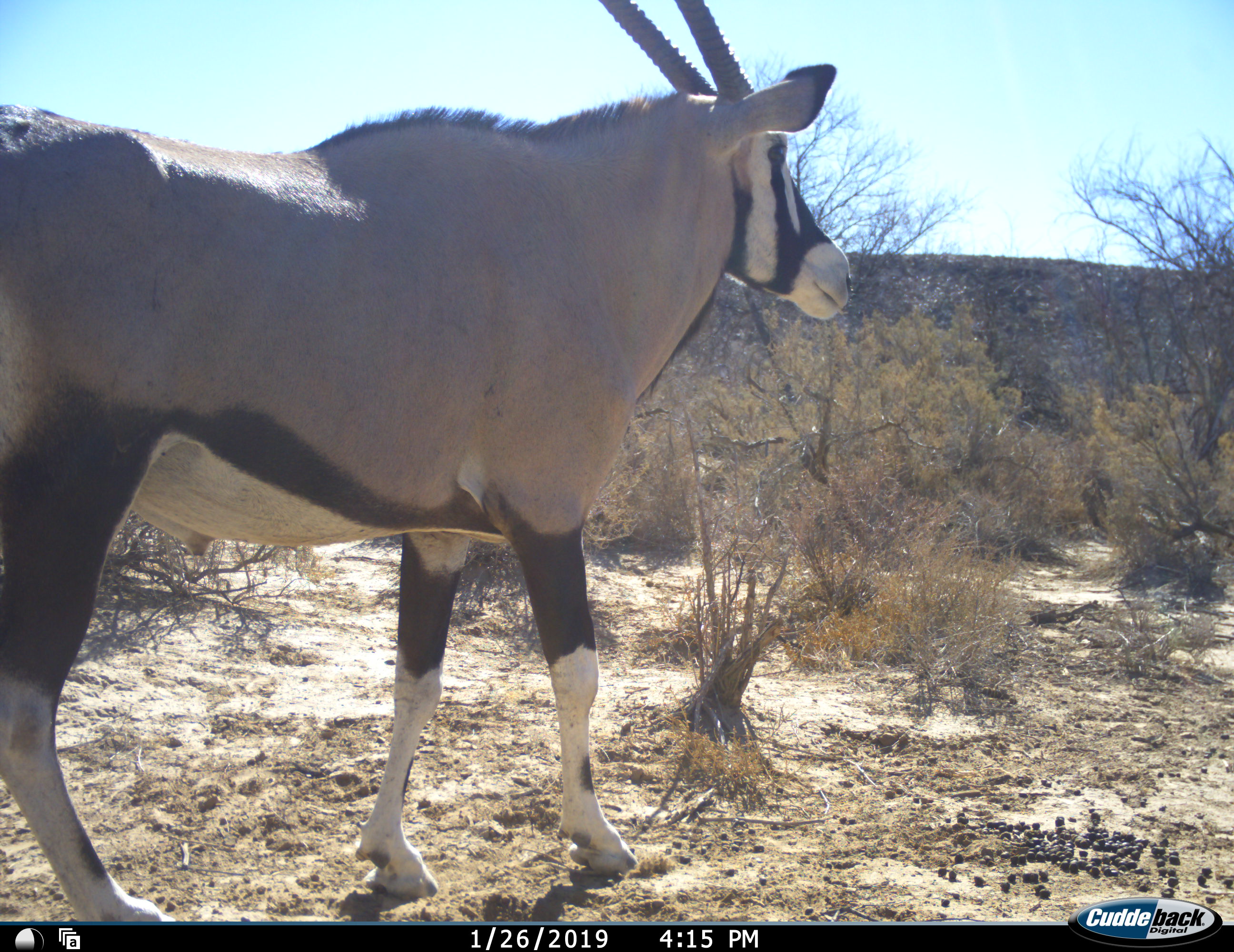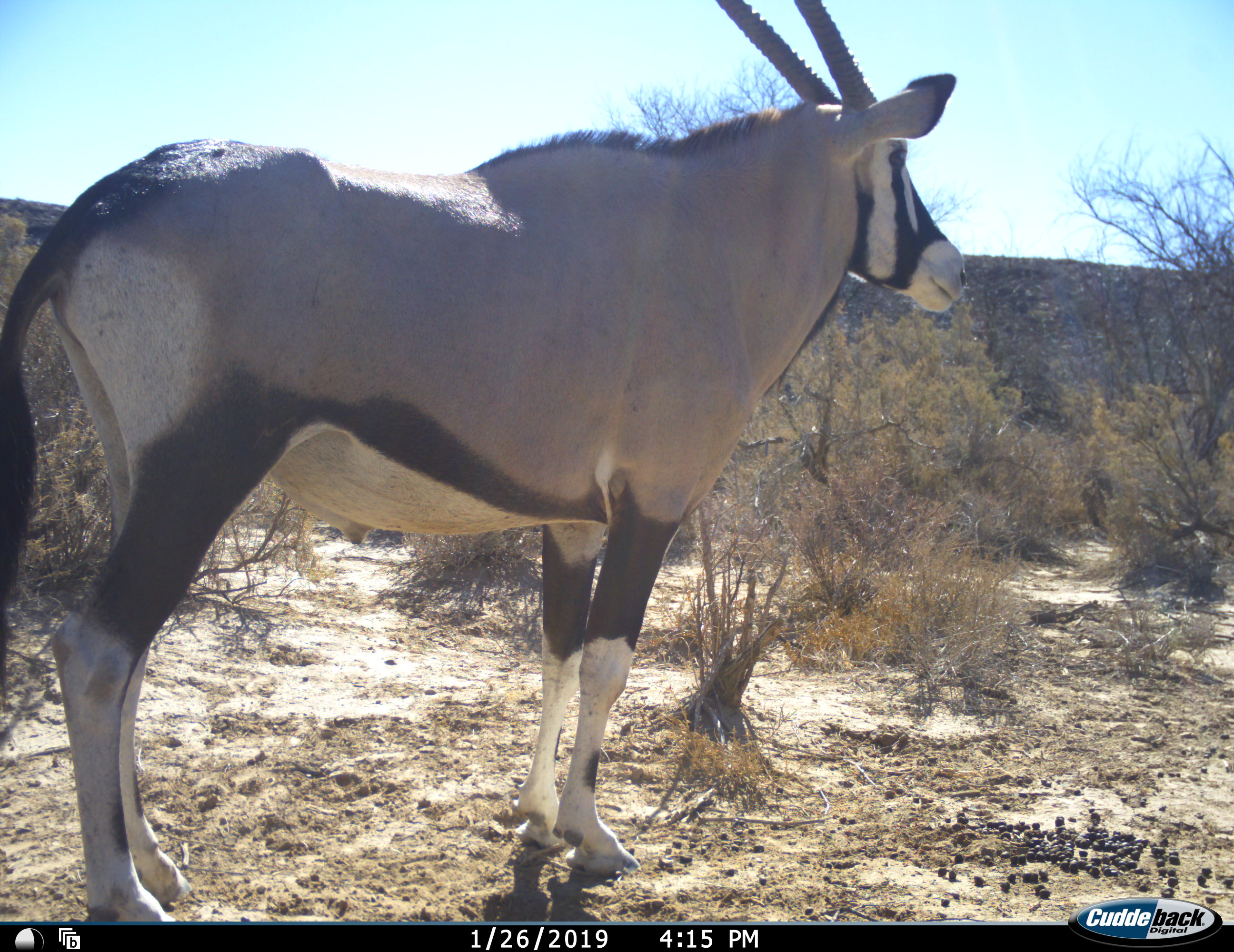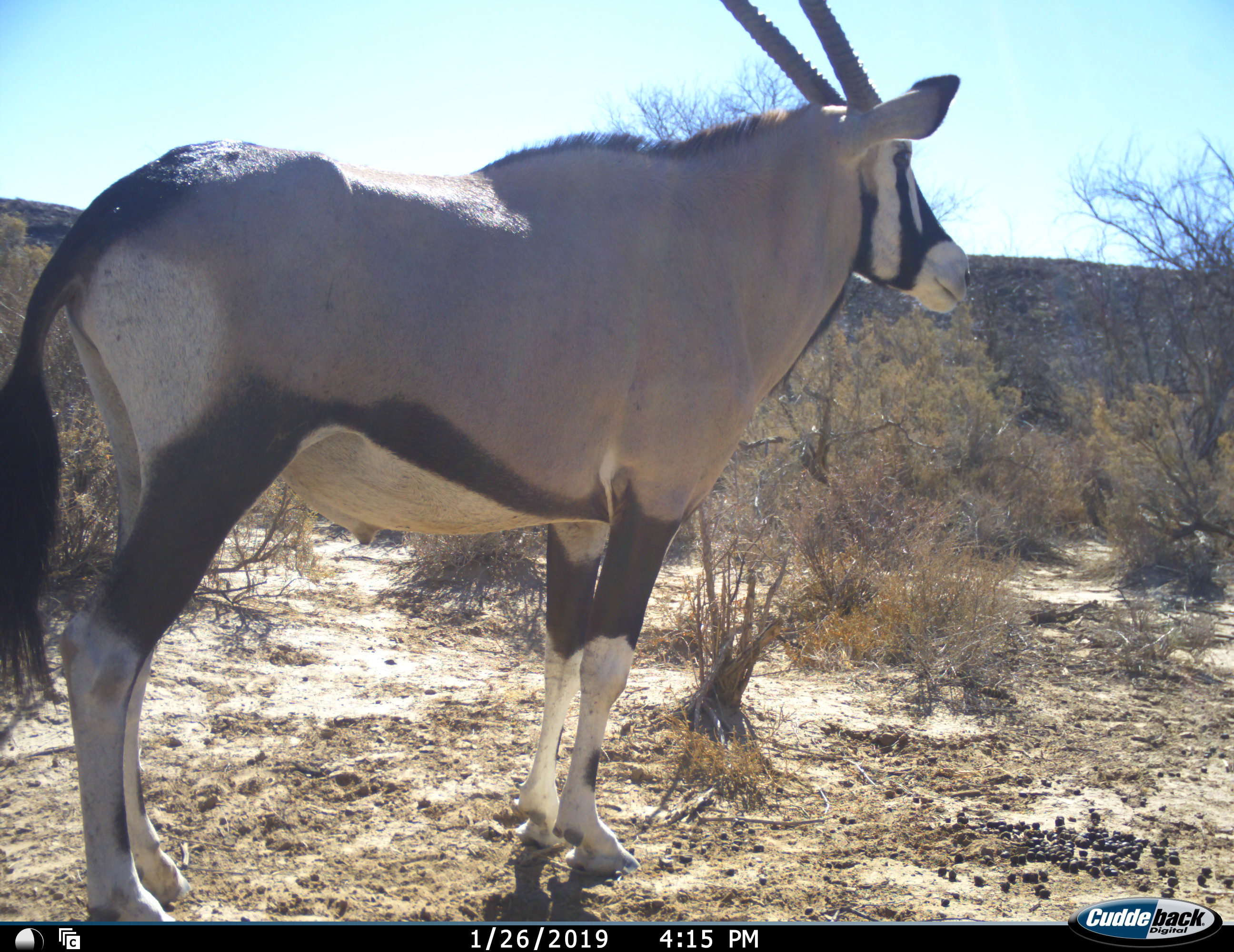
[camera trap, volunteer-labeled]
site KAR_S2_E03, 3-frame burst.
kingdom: Animalia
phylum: Chordata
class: Mammalia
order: Artiodactyla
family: Bovidae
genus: Oryx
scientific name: Oryx gazella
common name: gemsbok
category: oryx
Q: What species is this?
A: Oryx (gemsbok) (Oryx gazella).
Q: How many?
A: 1.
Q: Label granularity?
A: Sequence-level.